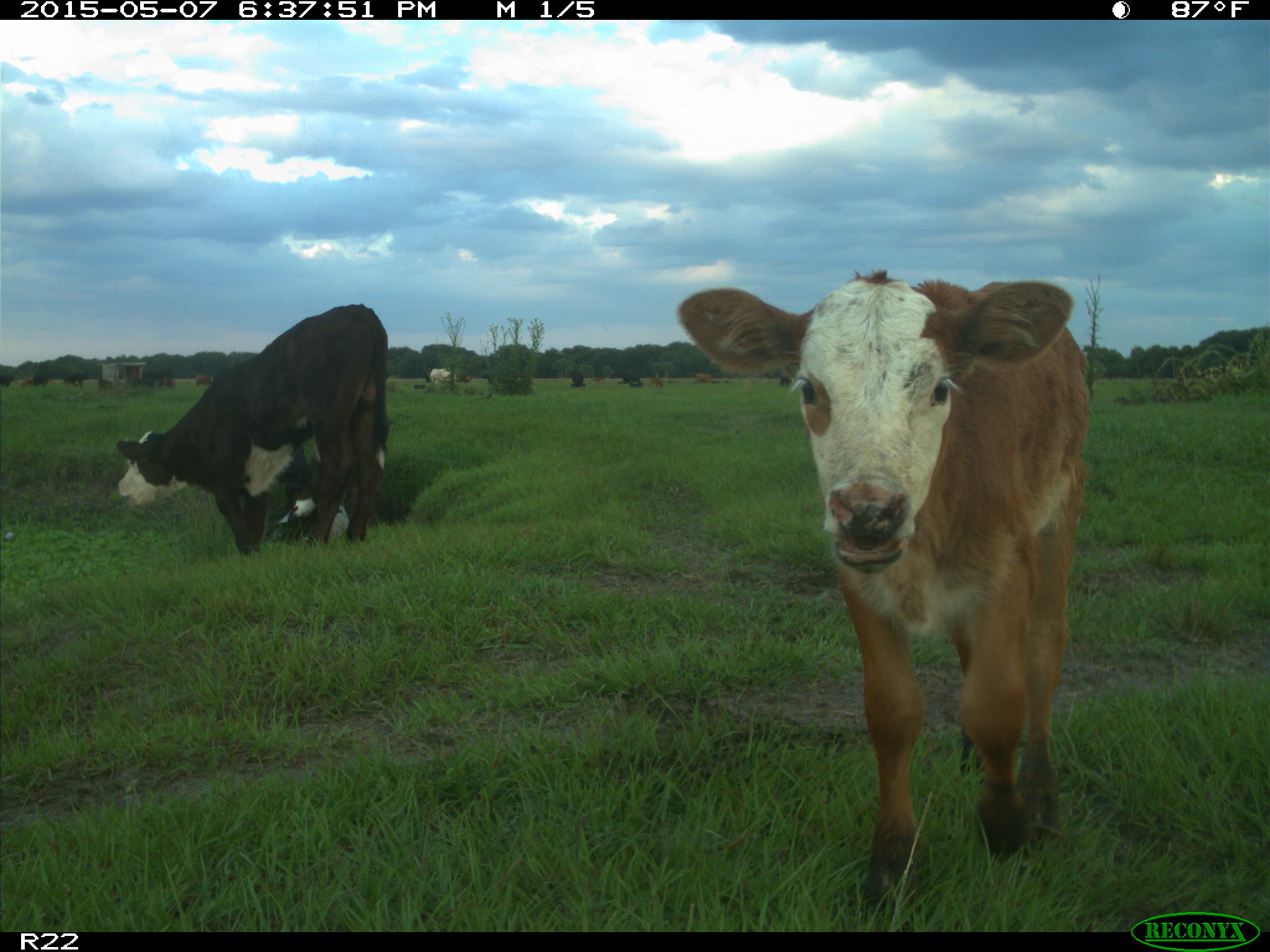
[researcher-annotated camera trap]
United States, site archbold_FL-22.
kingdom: Animalia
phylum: Chordata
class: Mammalia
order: Artiodactyla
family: Bovidae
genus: Bos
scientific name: Bos taurus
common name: domestic cow